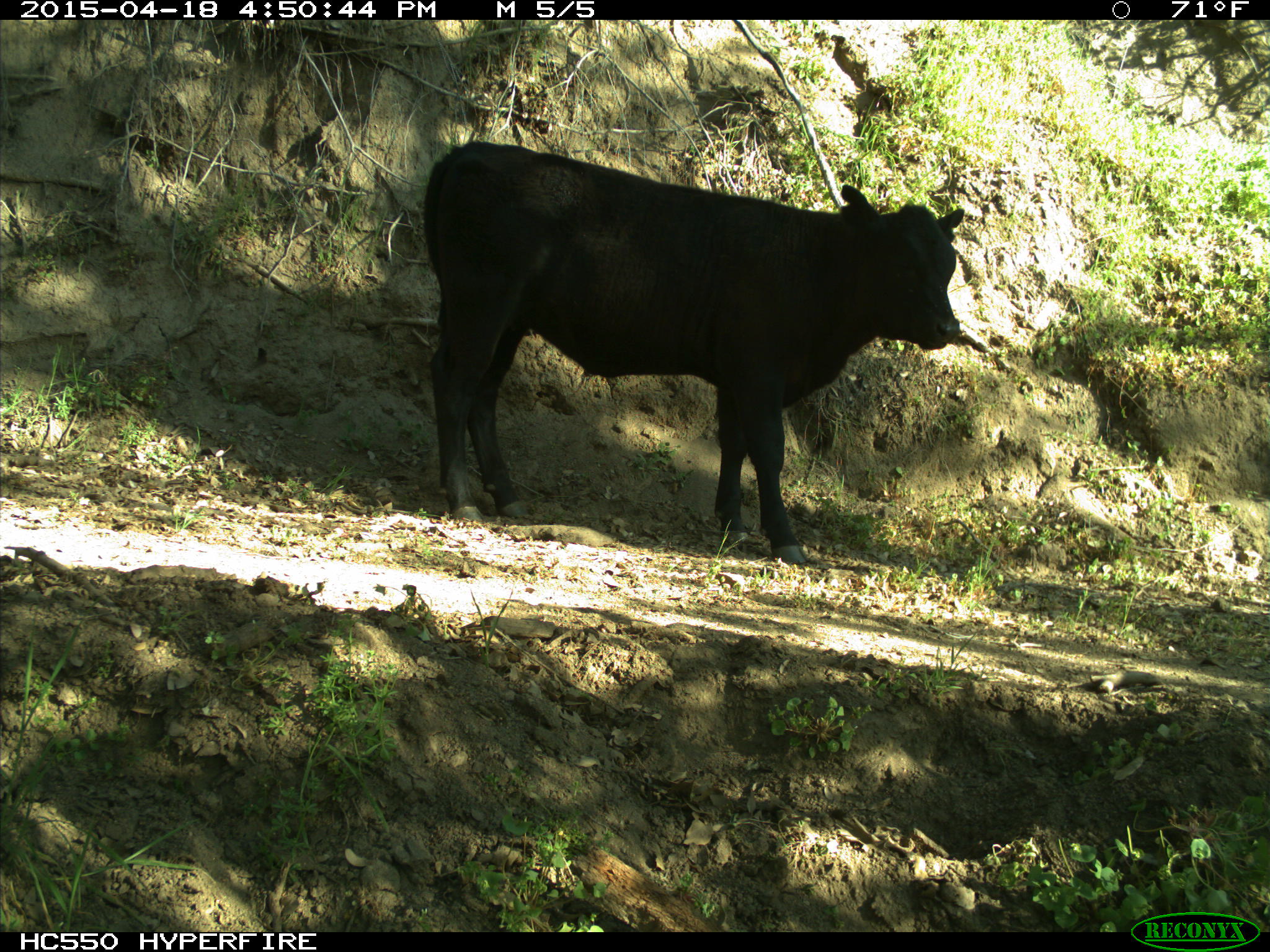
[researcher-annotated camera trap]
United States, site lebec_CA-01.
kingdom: Animalia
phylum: Chordata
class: Mammalia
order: Artiodactyla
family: Bovidae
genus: Bos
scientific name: Bos taurus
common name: domestic cow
Bos taurus (domestic cow).